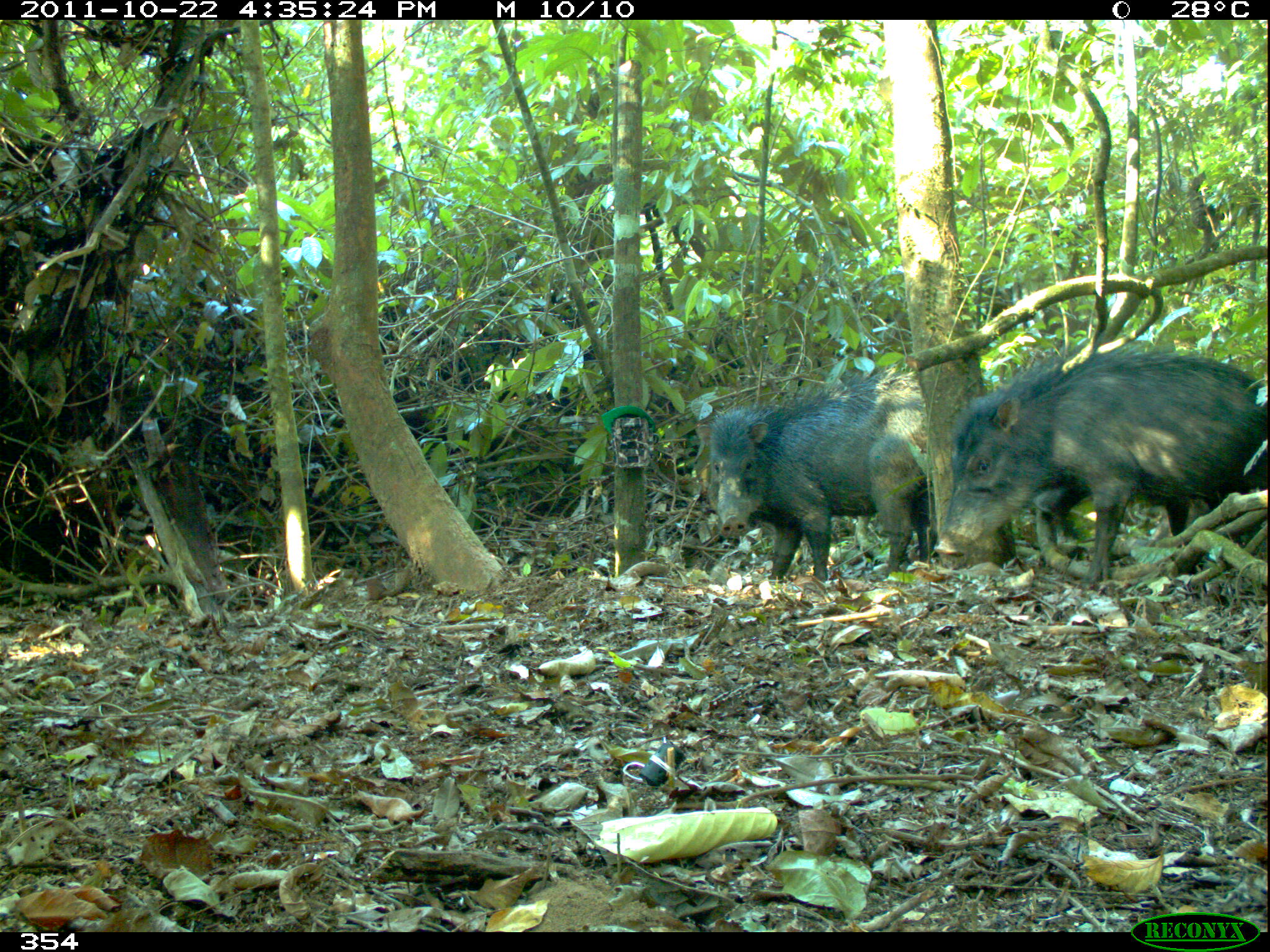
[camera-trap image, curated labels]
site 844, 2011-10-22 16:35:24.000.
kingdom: Animalia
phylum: Chordata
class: Mammalia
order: Artiodactyla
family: Tayassuidae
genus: Tayassu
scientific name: Tayassu pecari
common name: white-lipped peccary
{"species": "Tayassu pecari (white-lipped peccary)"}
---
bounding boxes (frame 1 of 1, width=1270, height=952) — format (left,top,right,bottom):
tayassu pecari: (935,340,1267,589); (694,396,931,582)